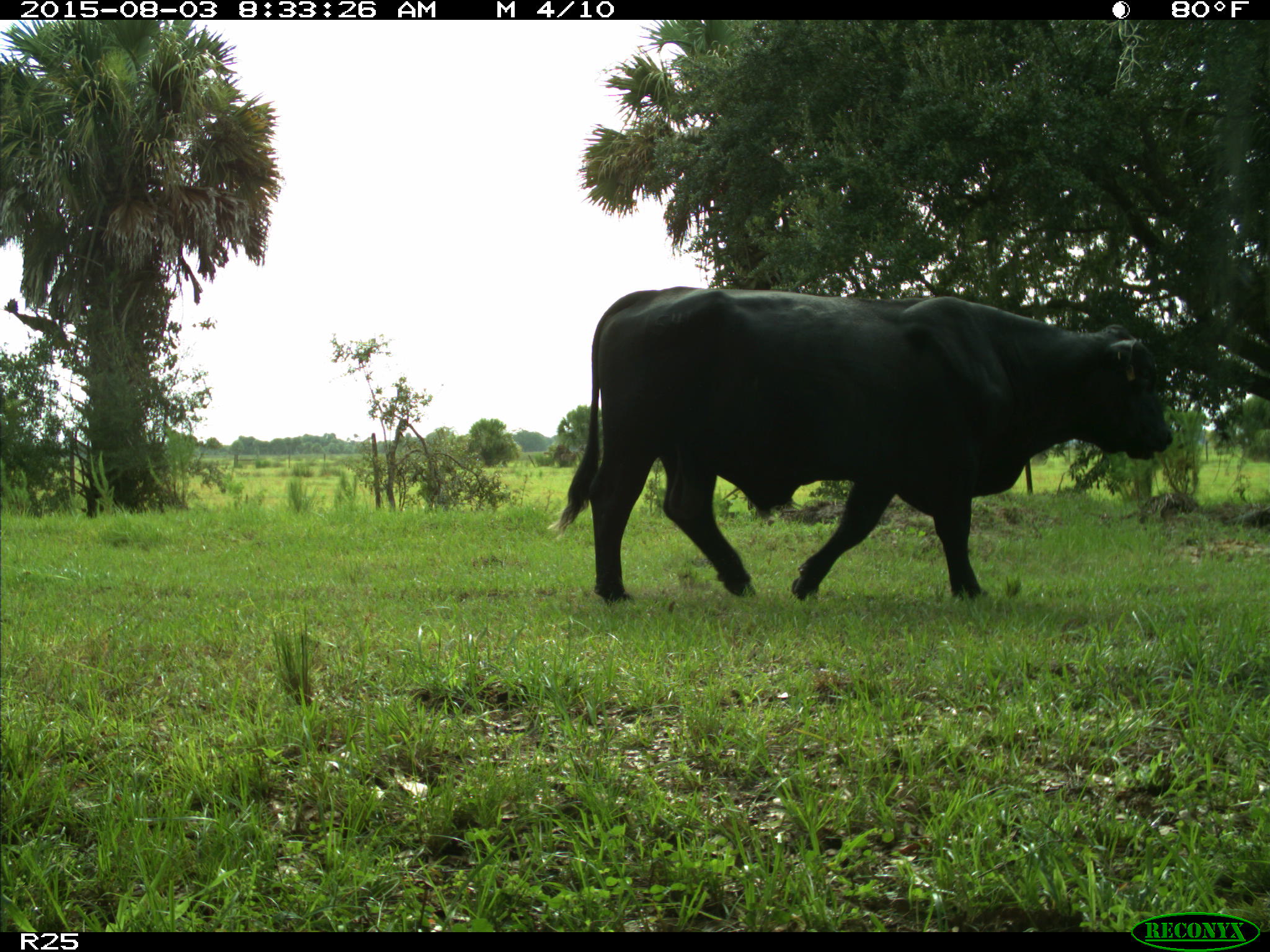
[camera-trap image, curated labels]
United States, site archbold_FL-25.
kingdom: Animalia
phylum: Chordata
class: Mammalia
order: Artiodactyla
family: Bovidae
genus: Bos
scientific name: Bos taurus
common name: domestic cow